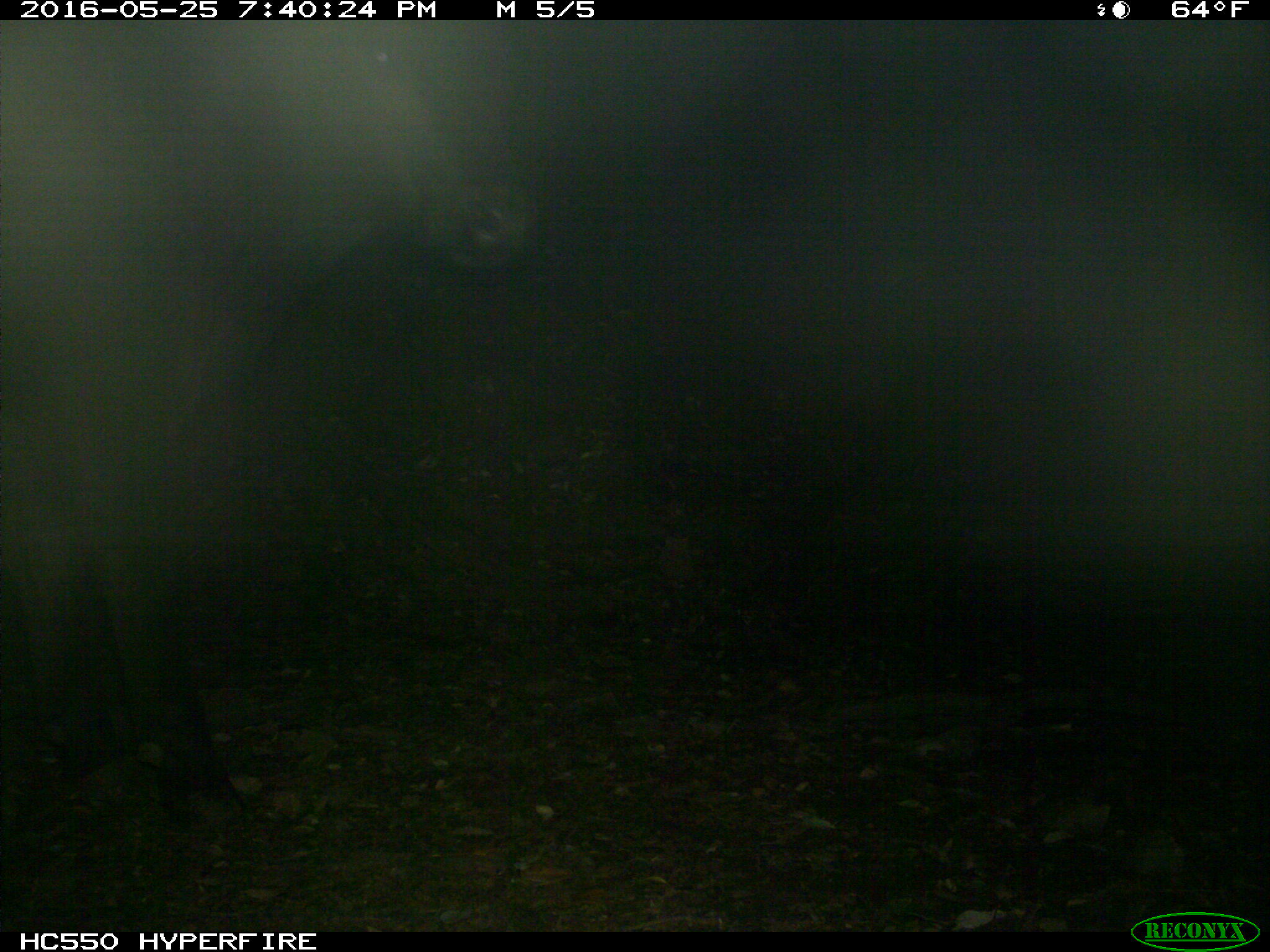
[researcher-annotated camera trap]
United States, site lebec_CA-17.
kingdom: Animalia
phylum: Chordata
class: Mammalia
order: Artiodactyla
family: Bovidae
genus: Bos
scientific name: Bos taurus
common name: domestic cow